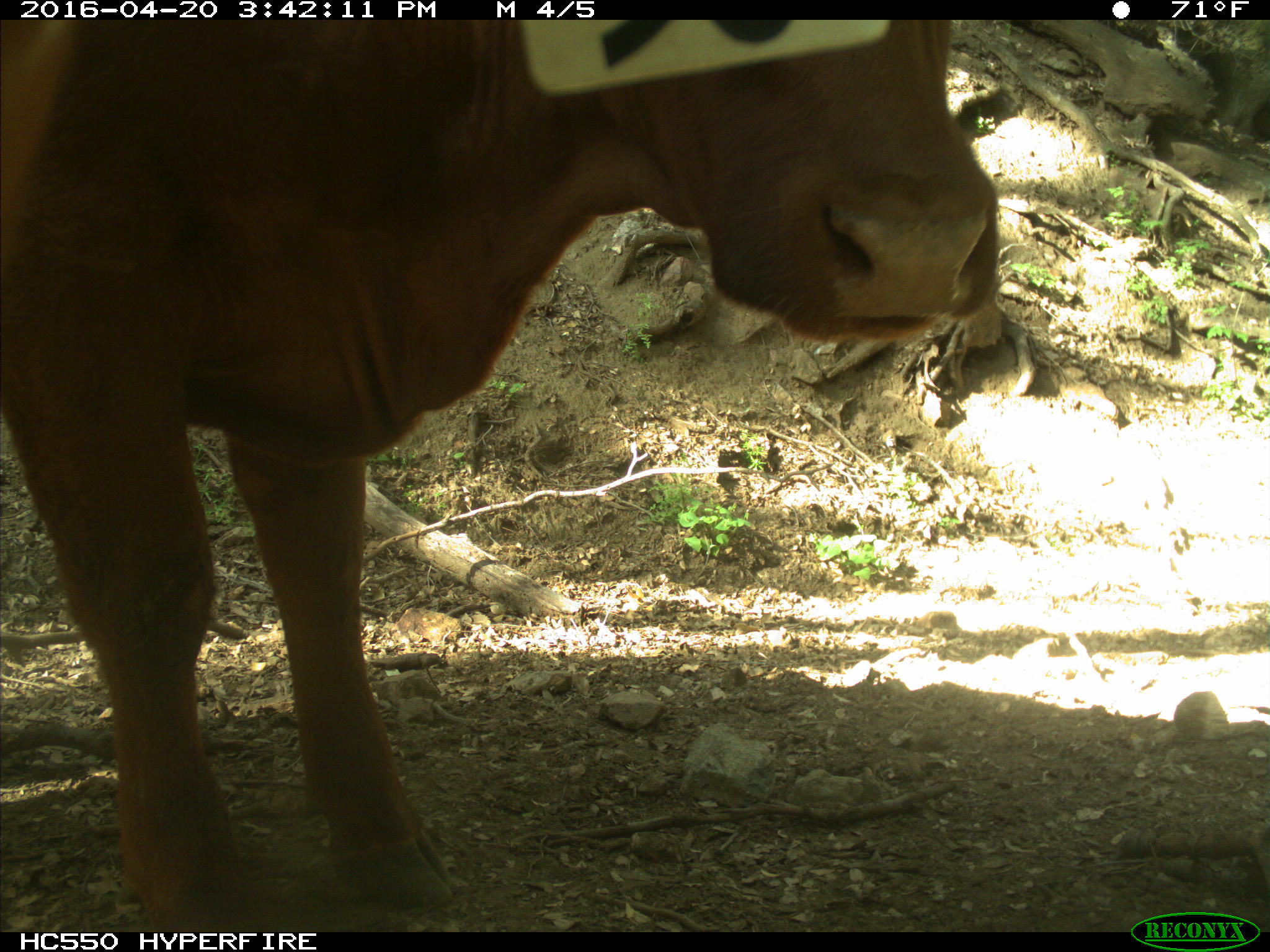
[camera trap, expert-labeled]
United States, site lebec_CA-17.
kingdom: Animalia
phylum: Chordata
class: Mammalia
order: Artiodactyla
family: Bovidae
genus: Bos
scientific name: Bos taurus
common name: domestic cow